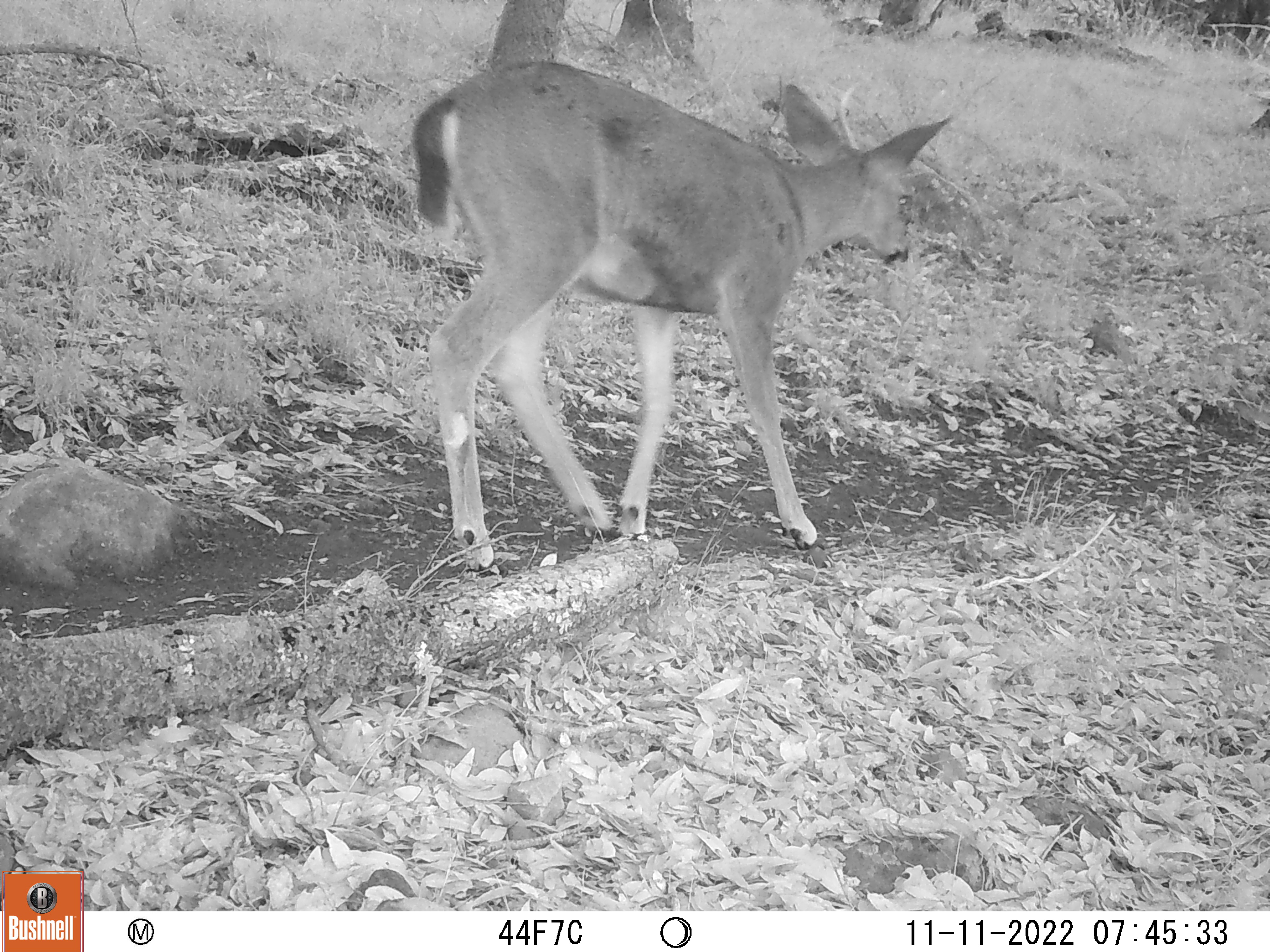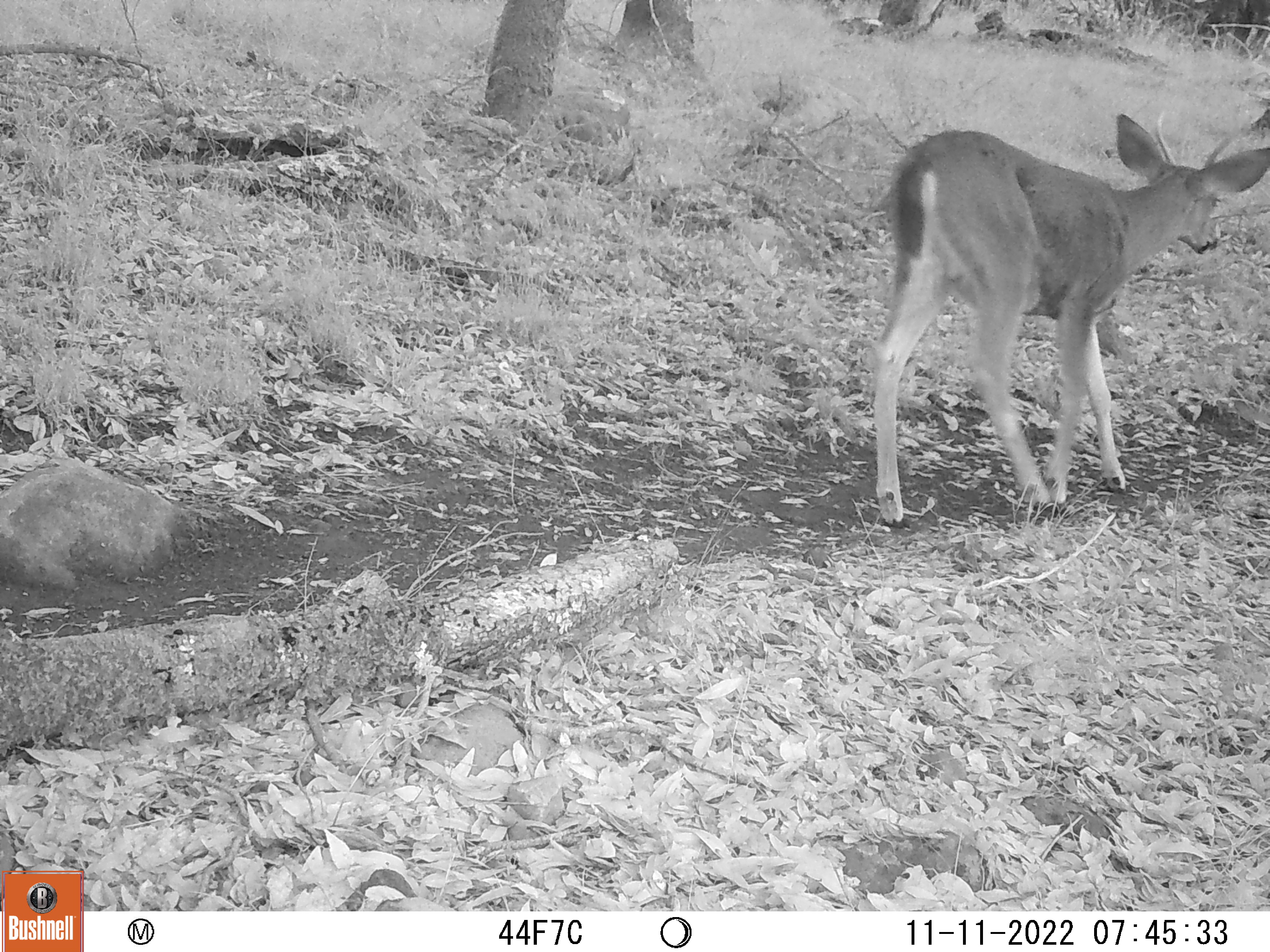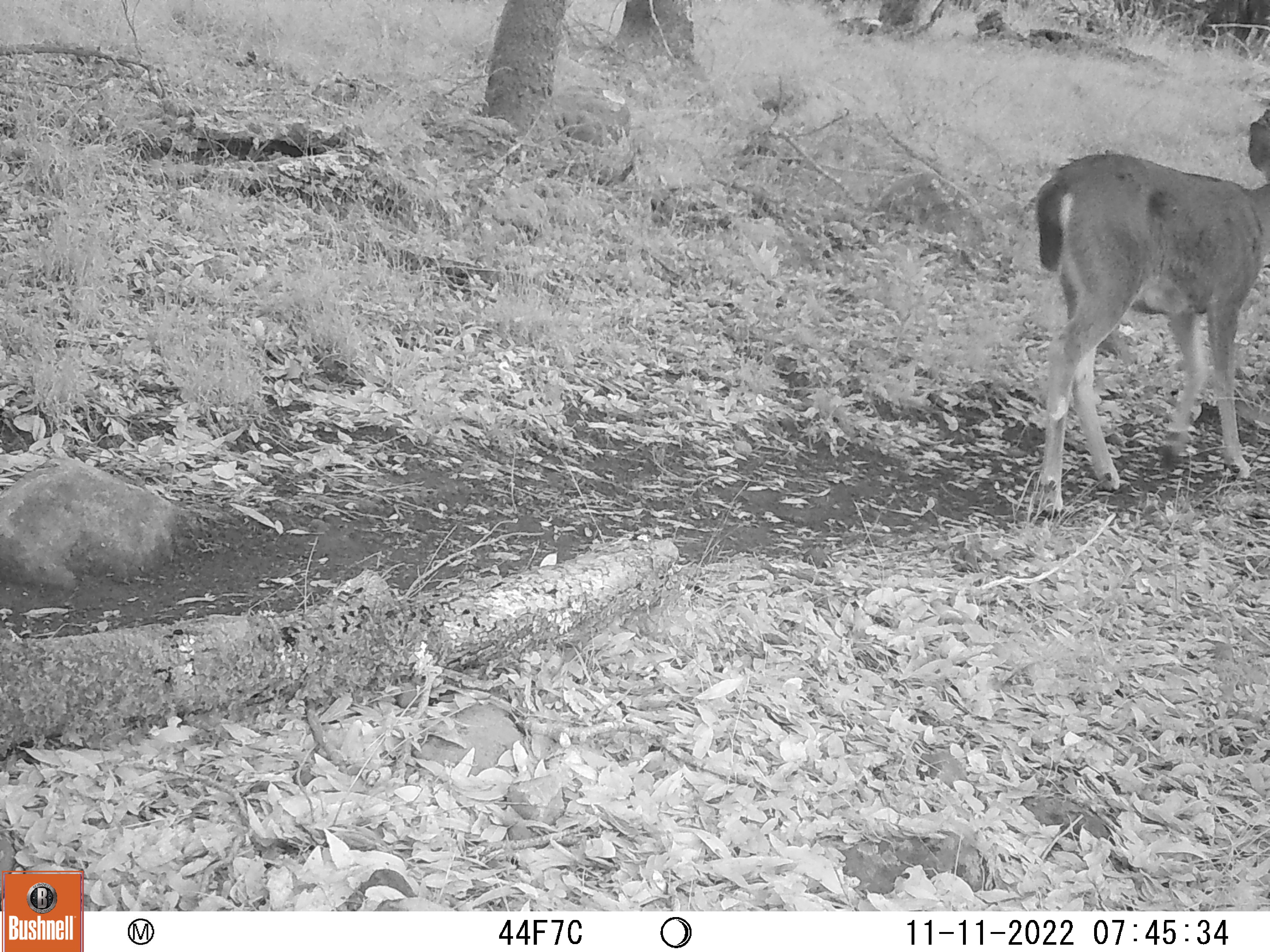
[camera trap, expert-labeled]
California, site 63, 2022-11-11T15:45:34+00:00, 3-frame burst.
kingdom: Animalia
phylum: Chordata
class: Mammalia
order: Artiodactyla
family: Cervidae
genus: Odocoileus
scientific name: Odocoileus hemionus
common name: mule deer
Mule deer (Odocoileus hemionus).